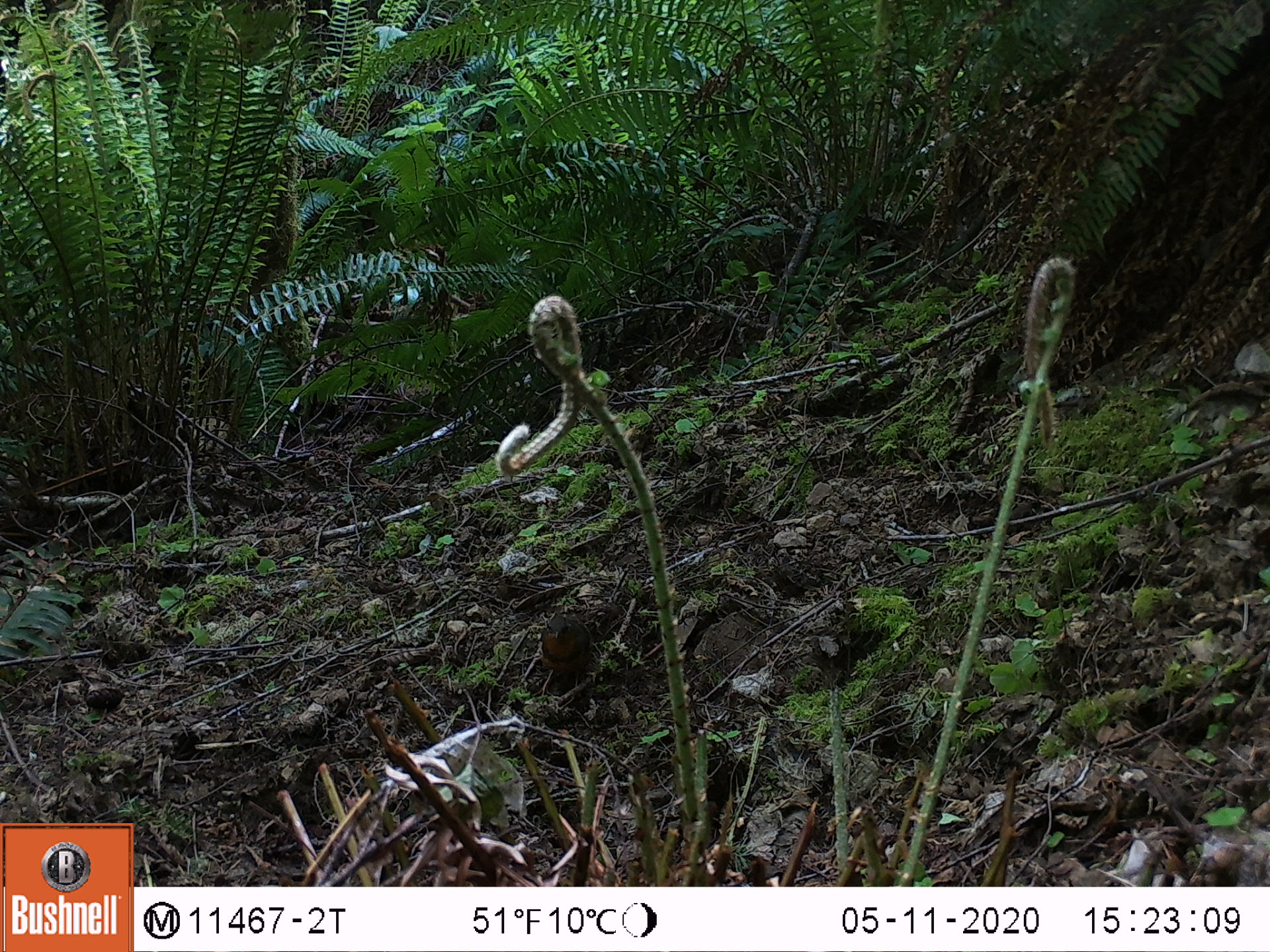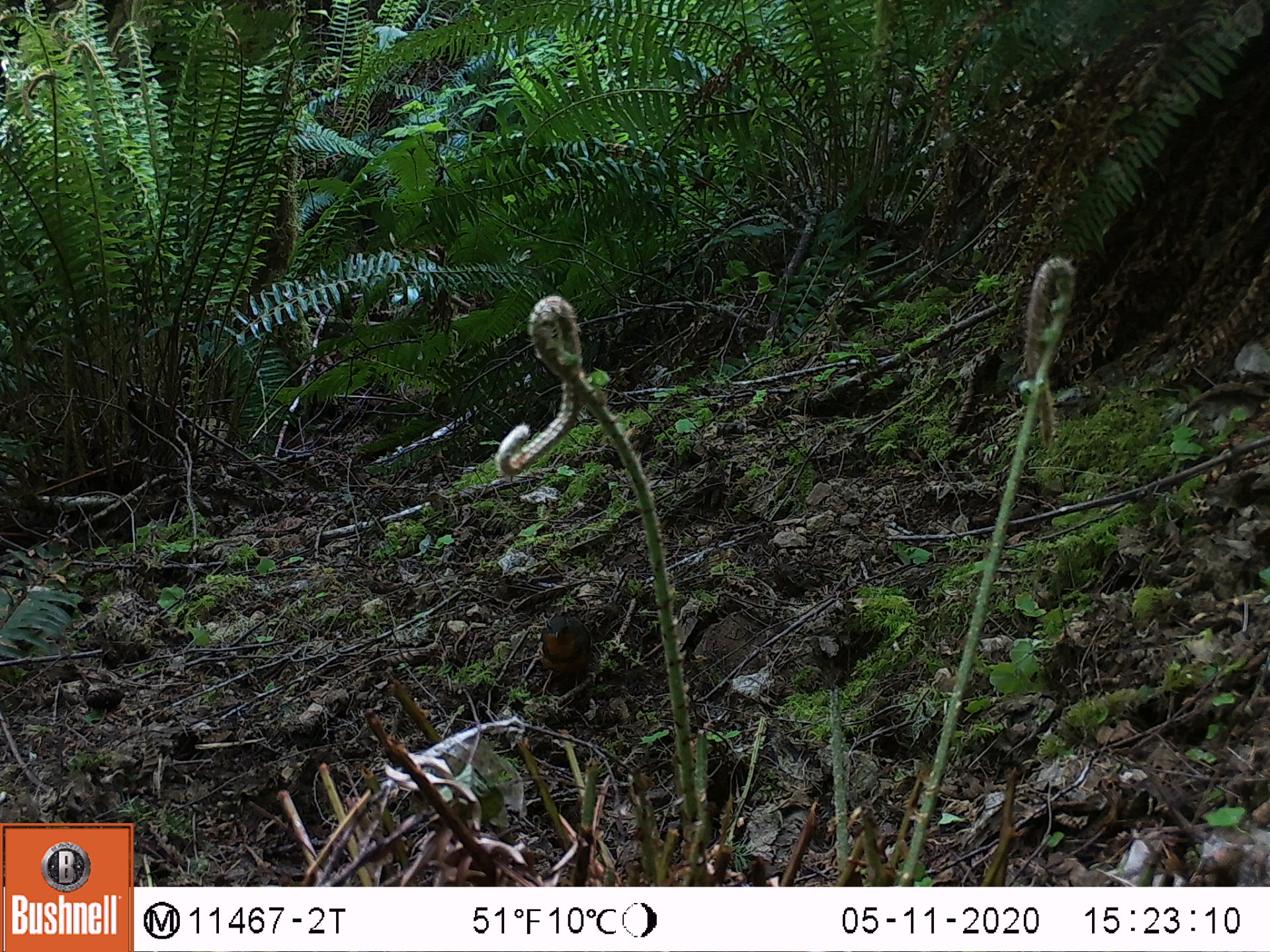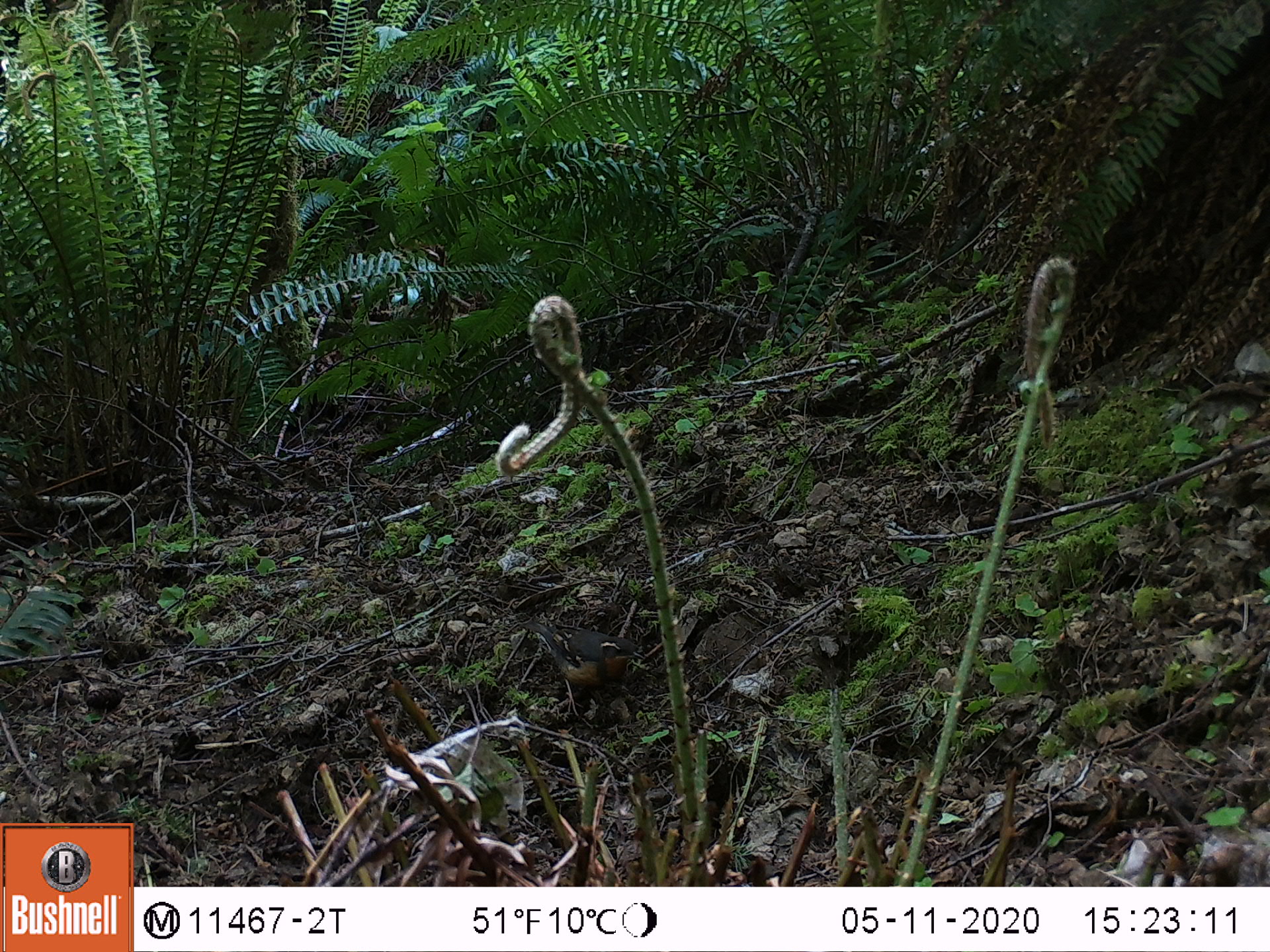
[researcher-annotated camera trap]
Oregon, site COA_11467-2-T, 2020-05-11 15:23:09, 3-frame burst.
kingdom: Animalia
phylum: Chordata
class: Aves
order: Passeriformes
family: Turdidae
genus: Ixoreus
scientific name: Ixoreus naevius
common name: varied thrush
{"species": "varied thrush (Ixoreus naevius)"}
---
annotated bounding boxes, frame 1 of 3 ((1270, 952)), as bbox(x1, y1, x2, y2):
varied thrush: bbox(527, 611, 609, 705)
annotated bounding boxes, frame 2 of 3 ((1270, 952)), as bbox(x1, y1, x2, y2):
varied thrush: bbox(534, 604, 610, 704)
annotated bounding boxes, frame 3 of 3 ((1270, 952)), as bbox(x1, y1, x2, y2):
varied thrush: bbox(536, 614, 635, 720)